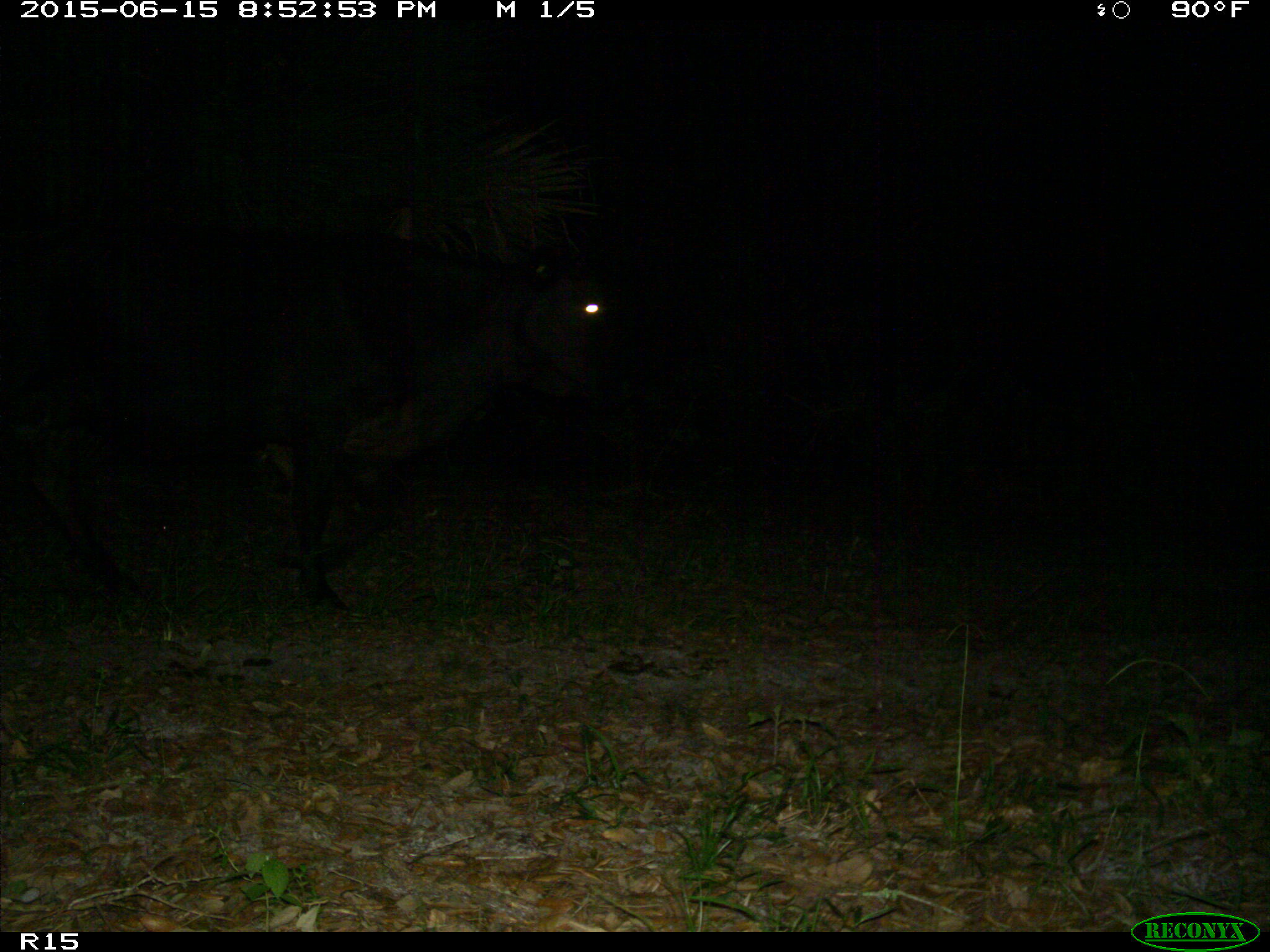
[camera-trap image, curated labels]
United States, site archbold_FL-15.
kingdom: Animalia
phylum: Chordata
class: Mammalia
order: Artiodactyla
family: Bovidae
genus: Bos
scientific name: Bos taurus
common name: domestic cow